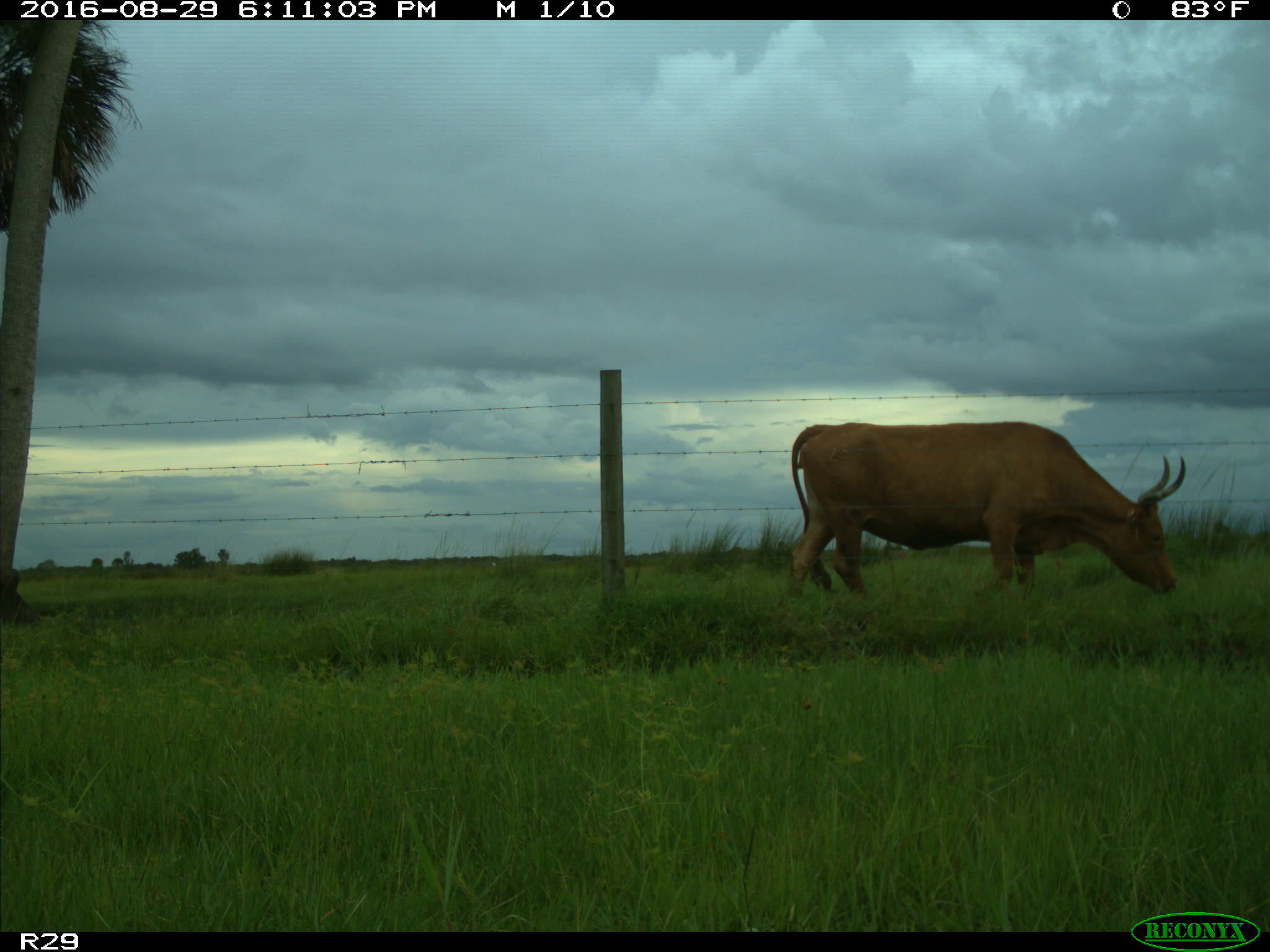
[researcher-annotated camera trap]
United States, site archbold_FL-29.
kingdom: Animalia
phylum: Chordata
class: Mammalia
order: Artiodactyla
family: Bovidae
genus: Bos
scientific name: Bos taurus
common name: domestic cow